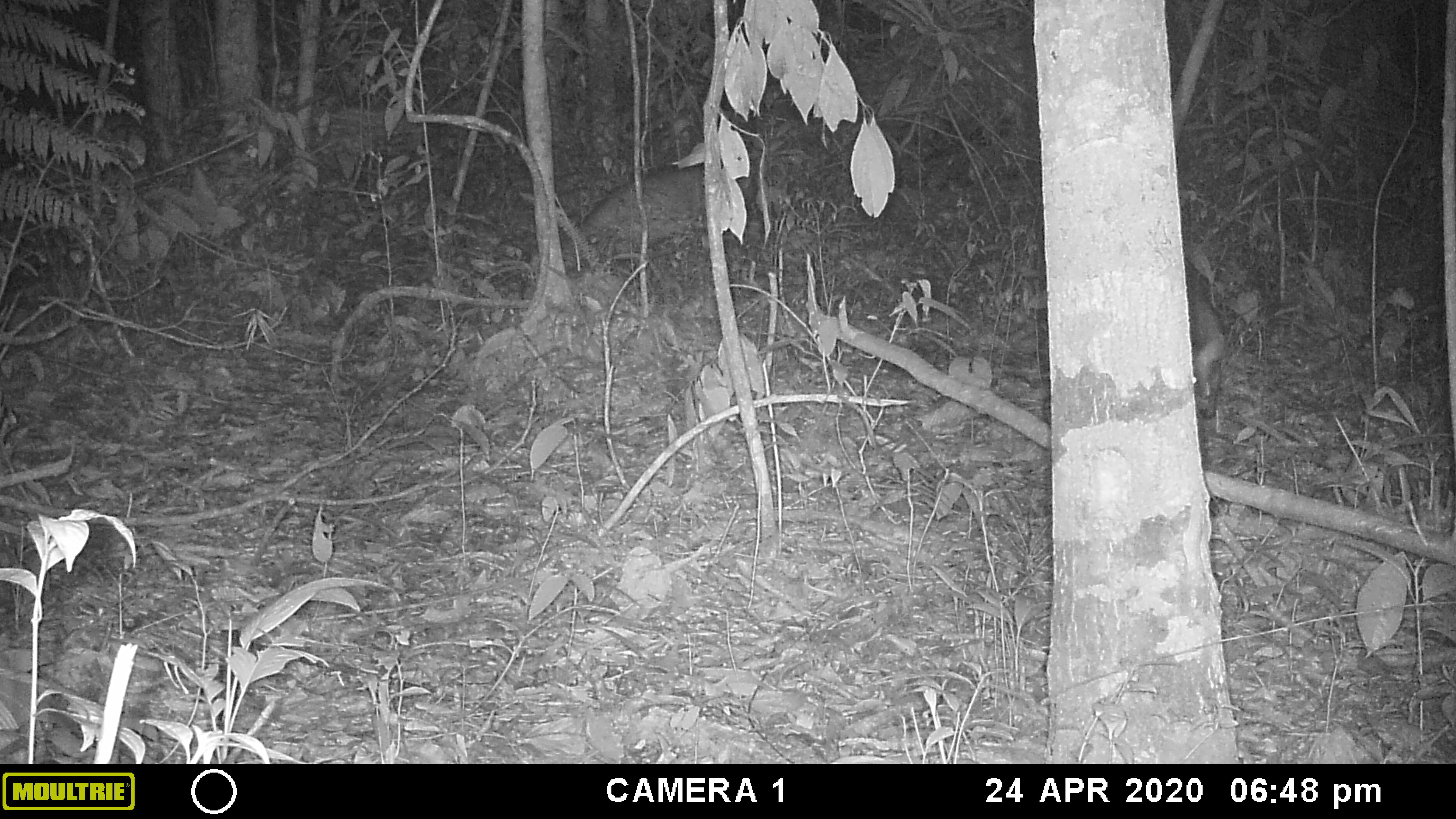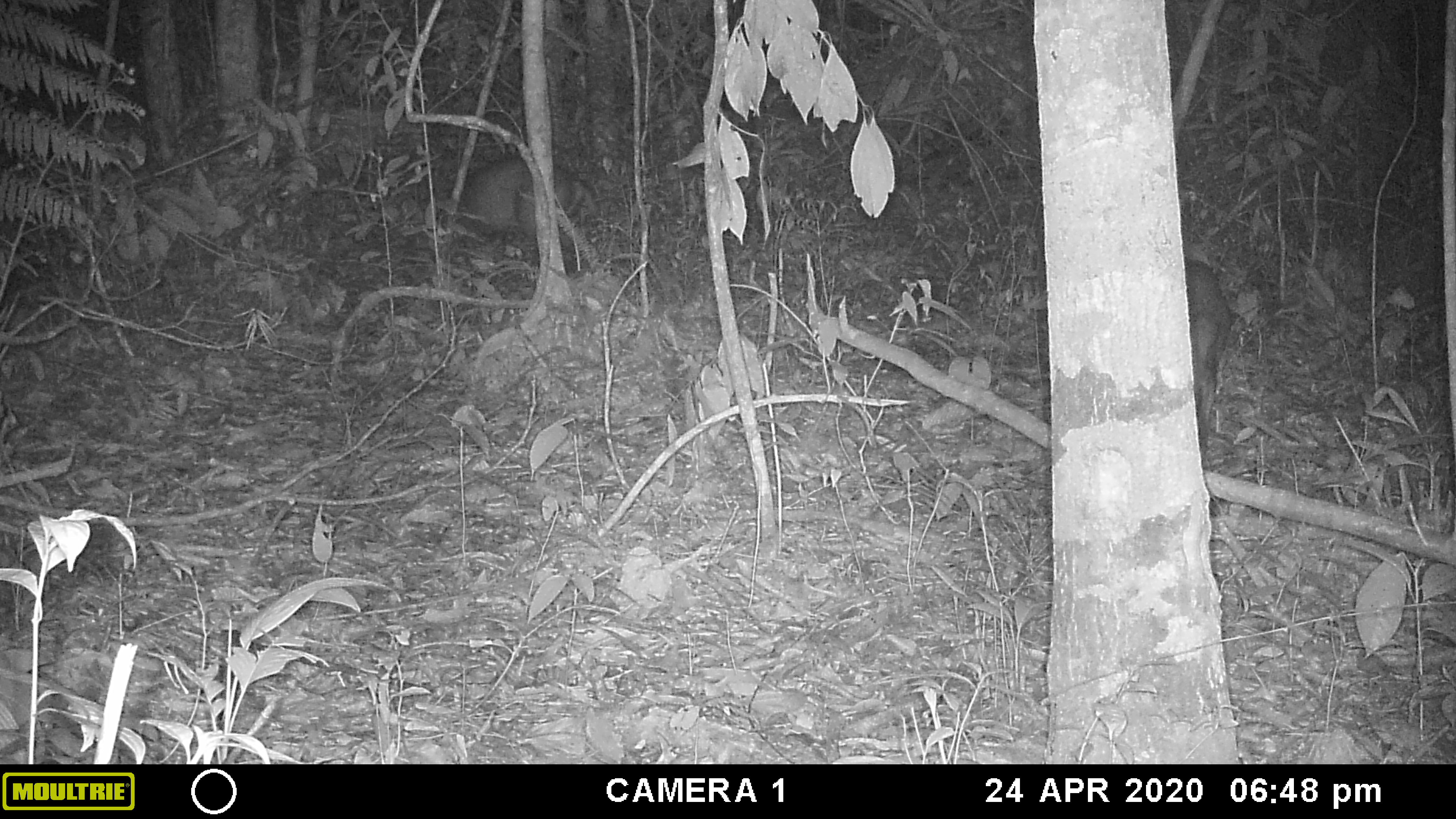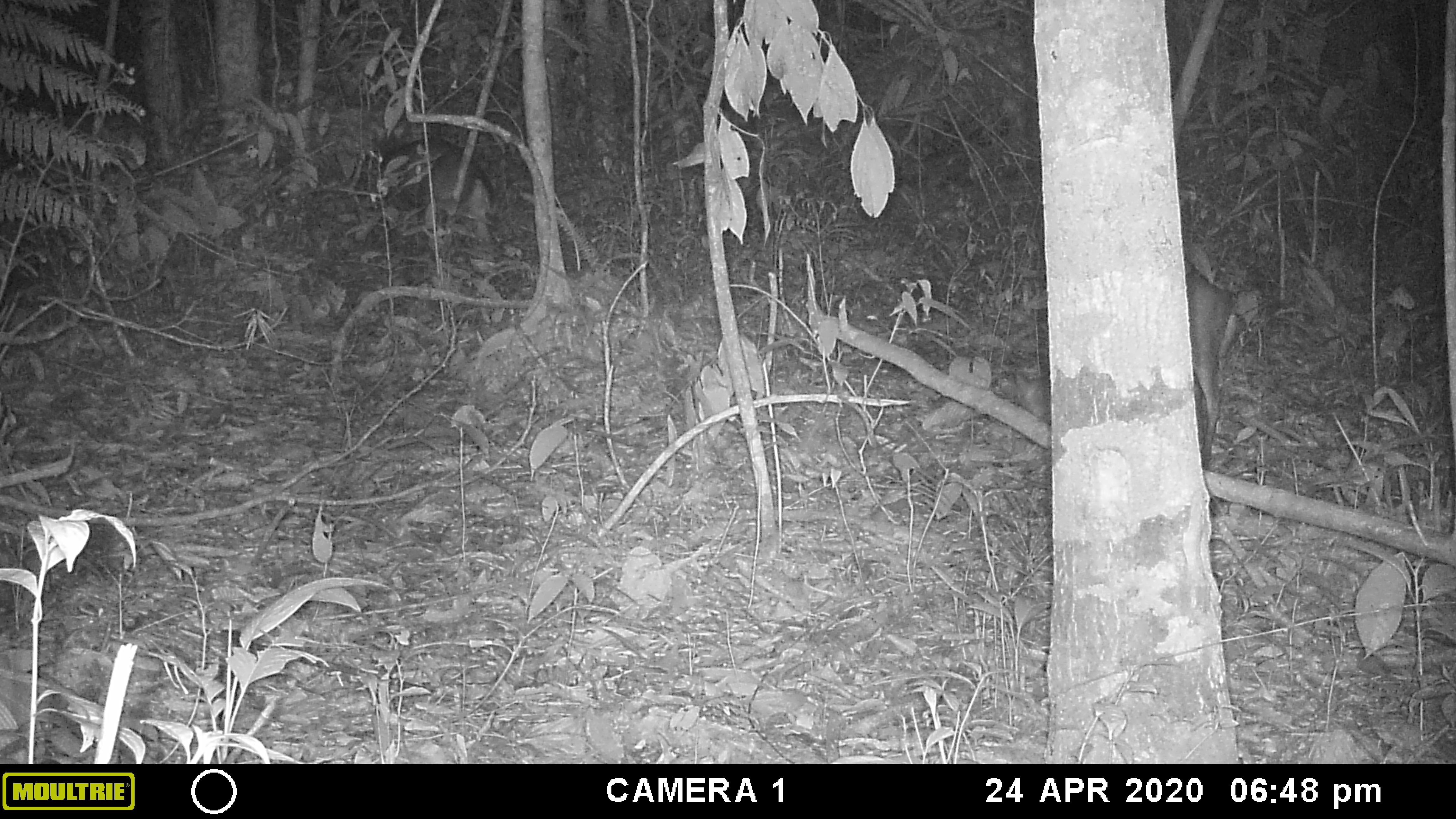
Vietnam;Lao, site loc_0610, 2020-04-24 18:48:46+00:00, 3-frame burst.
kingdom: Animalia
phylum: Chordata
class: Mammalia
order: Artiodactyla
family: Cervidae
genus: Muntiacus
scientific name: Muntiacus rooseveltorum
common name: roosevelt's muntjac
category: roosevelts muntjac group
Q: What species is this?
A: Roosevelts muntjac group (roosevelt's muntjac) (Muntiacus rooseveltorum).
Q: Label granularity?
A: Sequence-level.